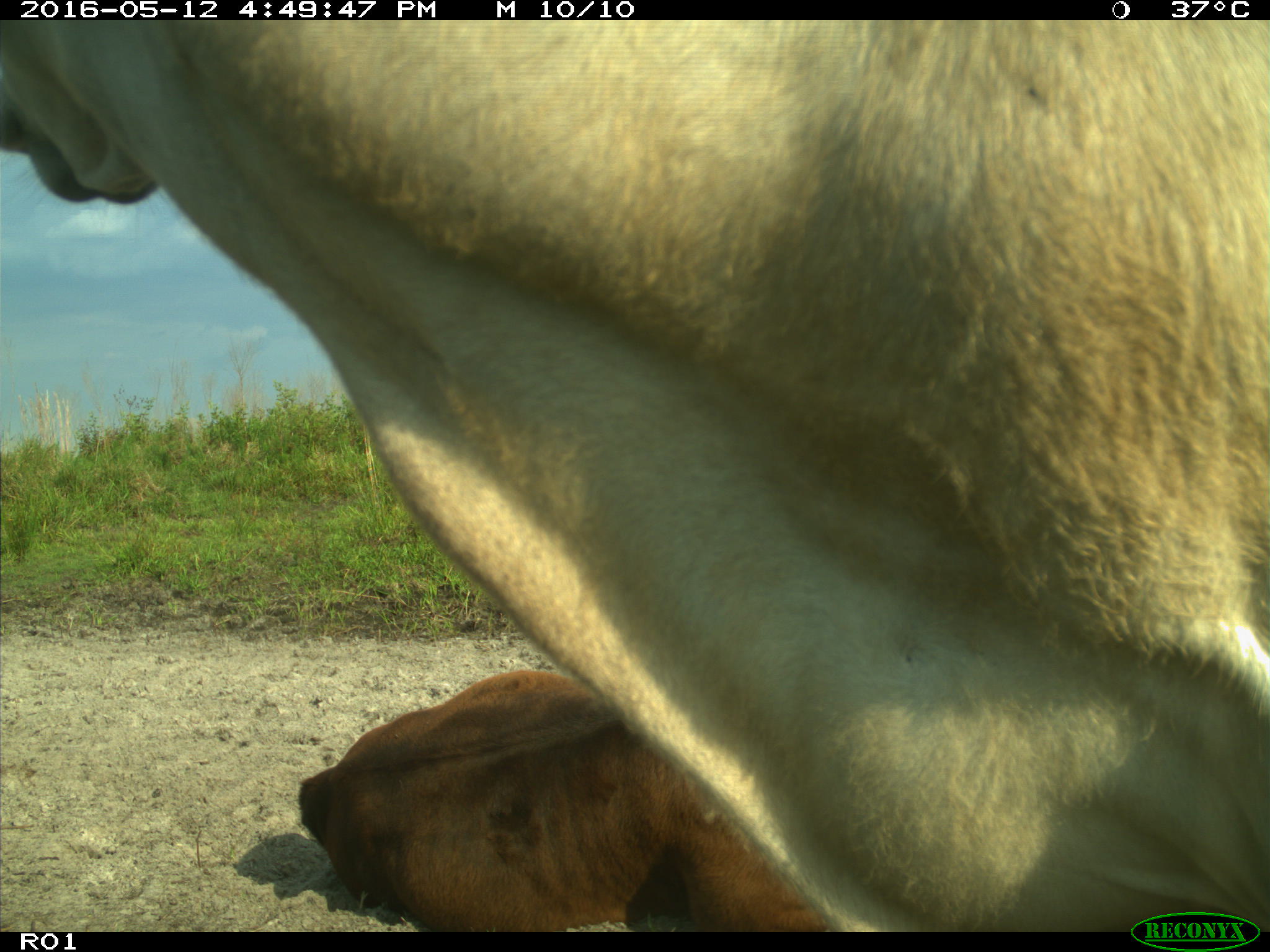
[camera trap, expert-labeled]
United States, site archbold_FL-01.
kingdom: Animalia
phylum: Chordata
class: Mammalia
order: Artiodactyla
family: Bovidae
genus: Bos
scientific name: Bos taurus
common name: domestic cow